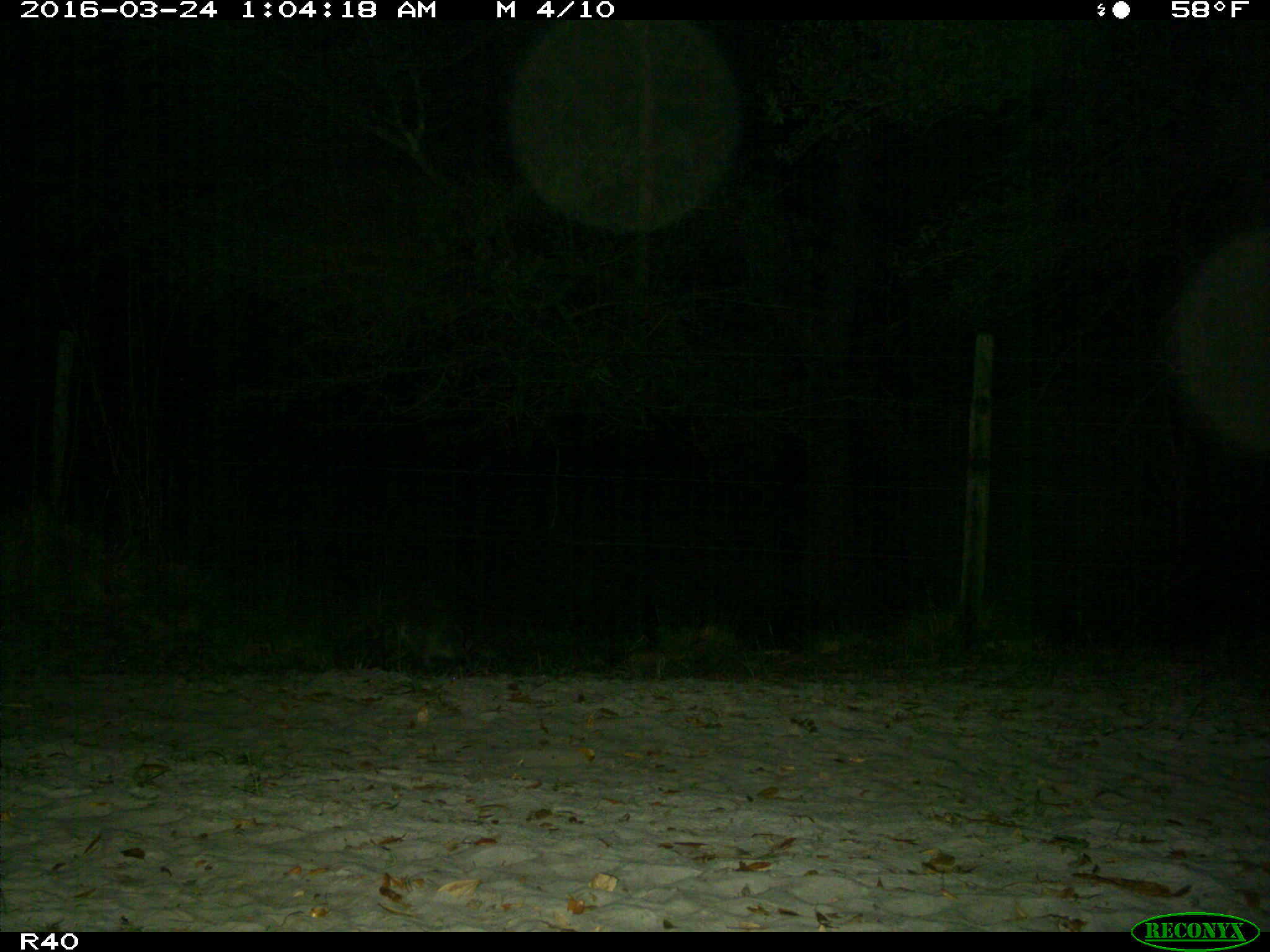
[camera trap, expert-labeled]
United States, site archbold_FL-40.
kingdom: Animalia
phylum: Chordata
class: Mammalia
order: Carnivora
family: Procyonidae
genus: Procyon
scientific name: Procyon lotor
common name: common raccoon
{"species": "Procyon lotor (common raccoon)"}